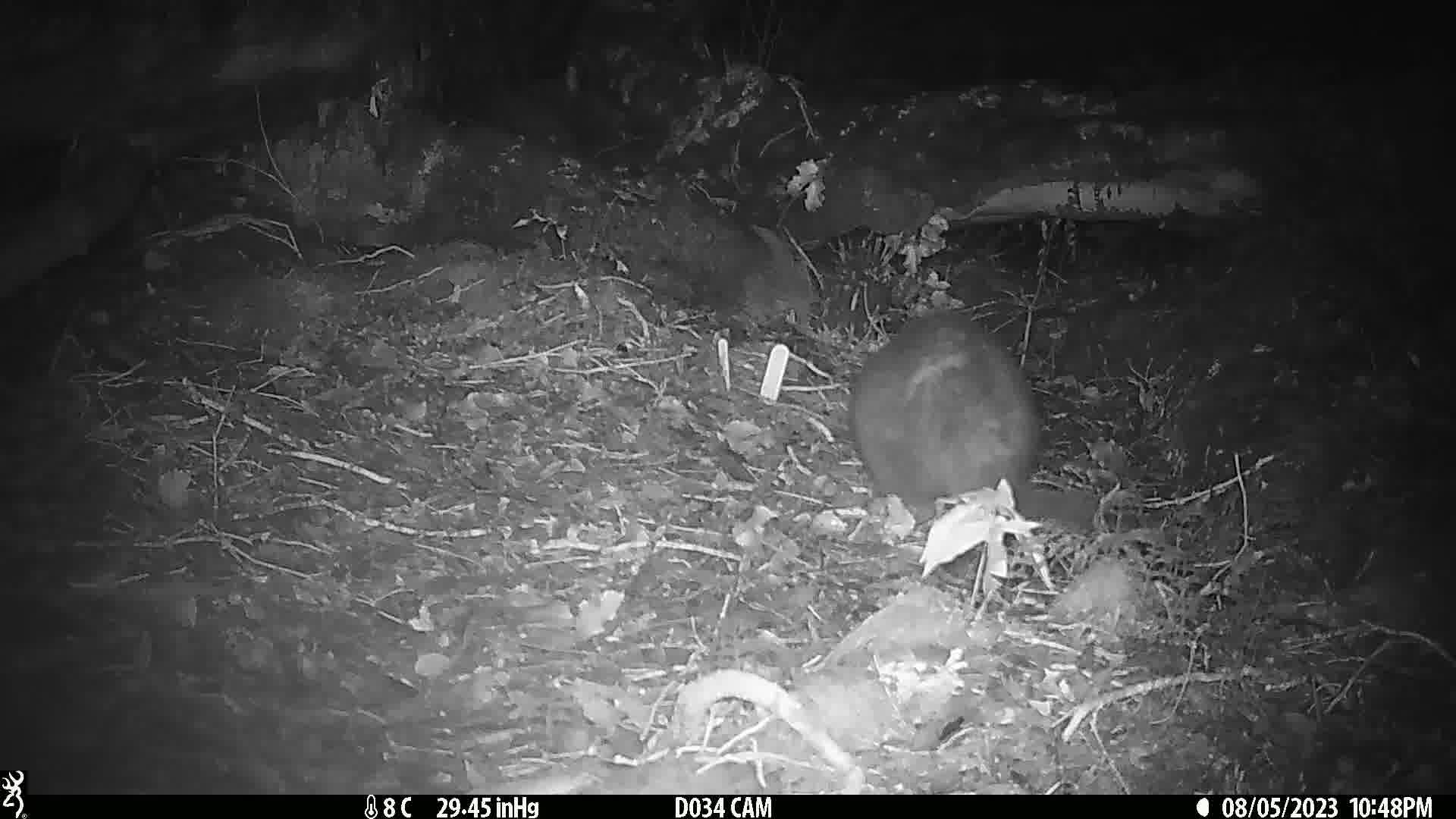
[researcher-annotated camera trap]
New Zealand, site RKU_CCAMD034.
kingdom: Animalia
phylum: Chordata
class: Mammalia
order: Diprotodontia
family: Phalangeridae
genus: Trichosurus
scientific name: Trichosurus vulpecula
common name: common brushtail possum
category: possum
Possum (common brushtail possum) (Trichosurus vulpecula).